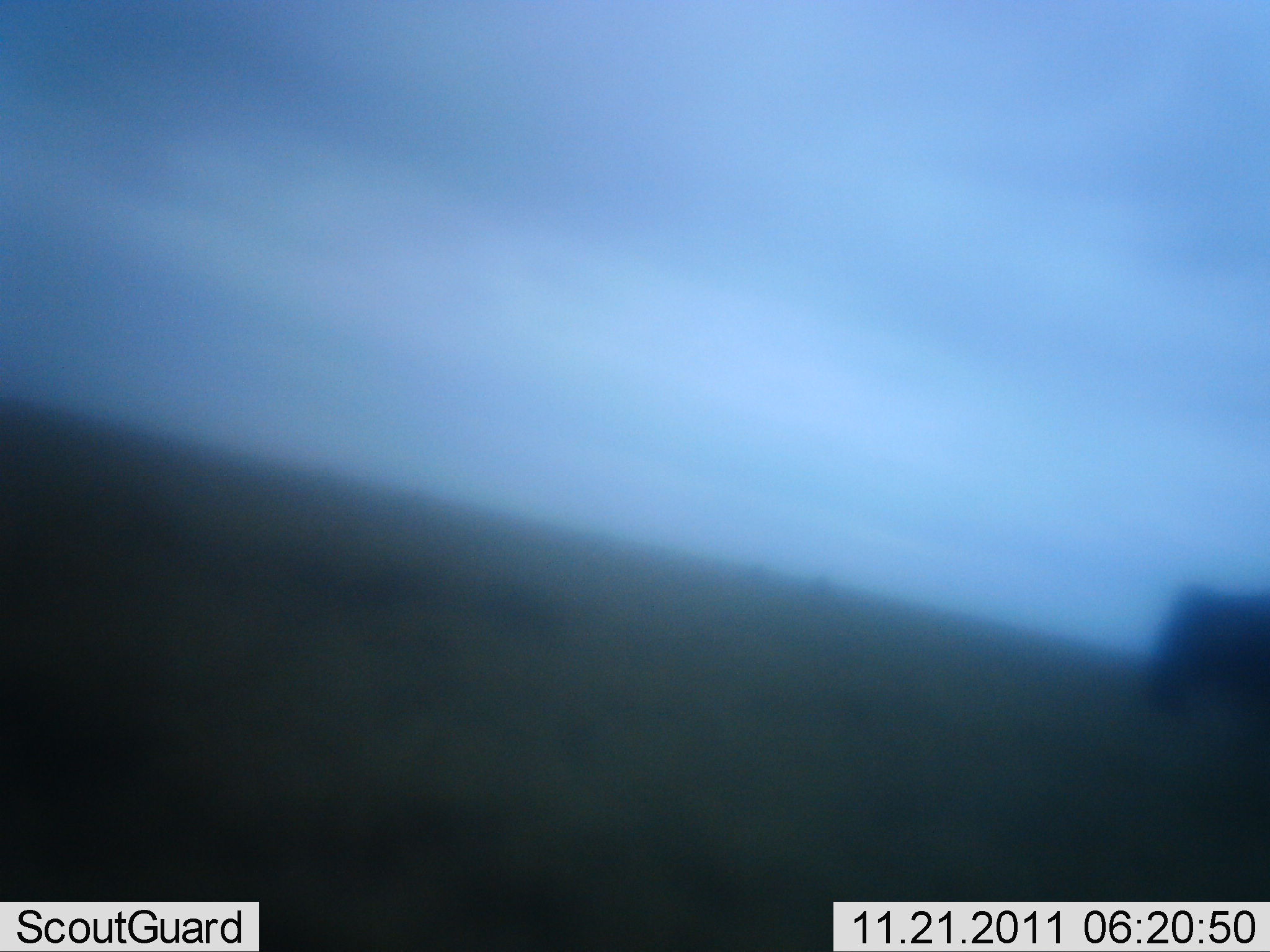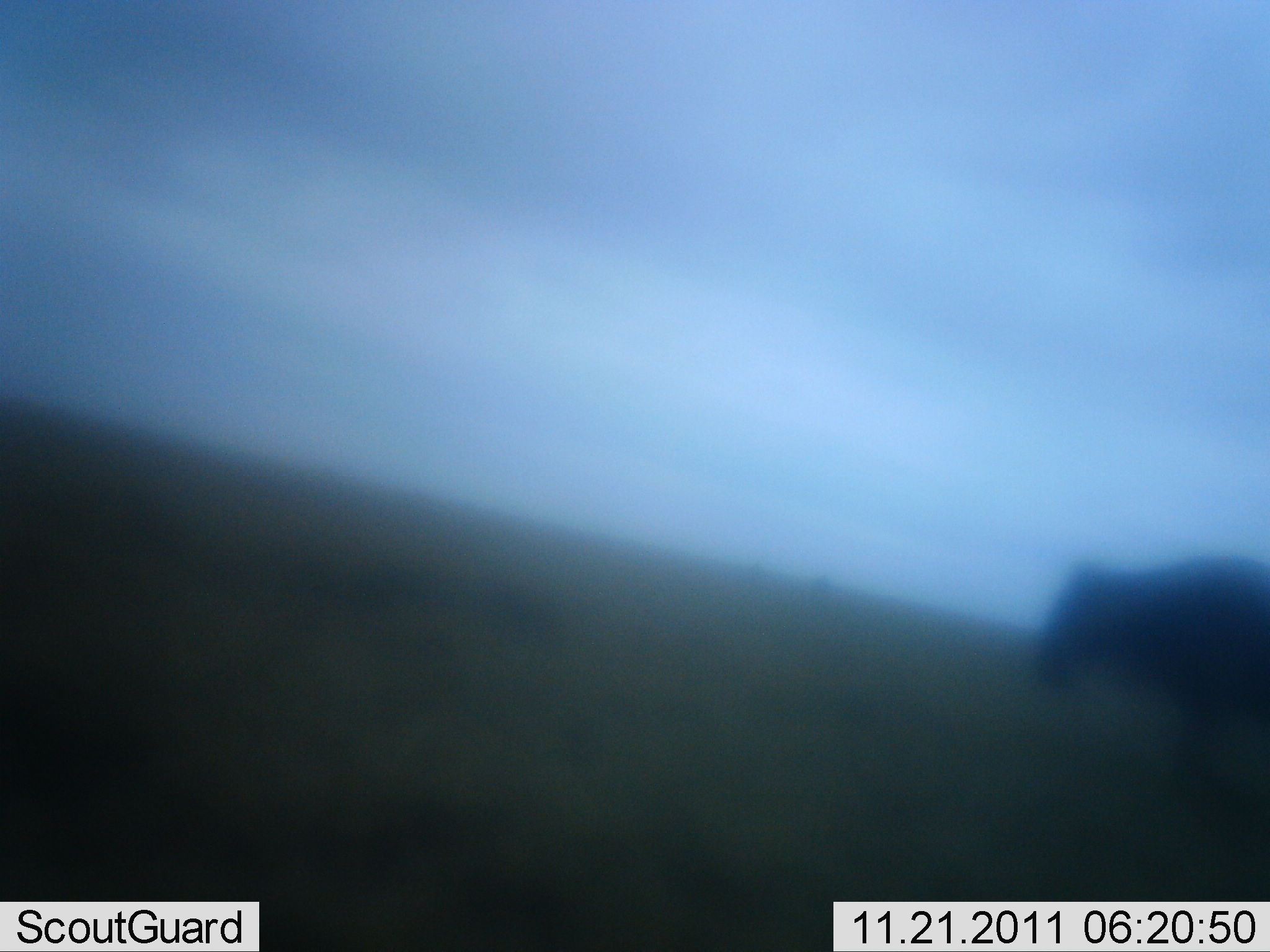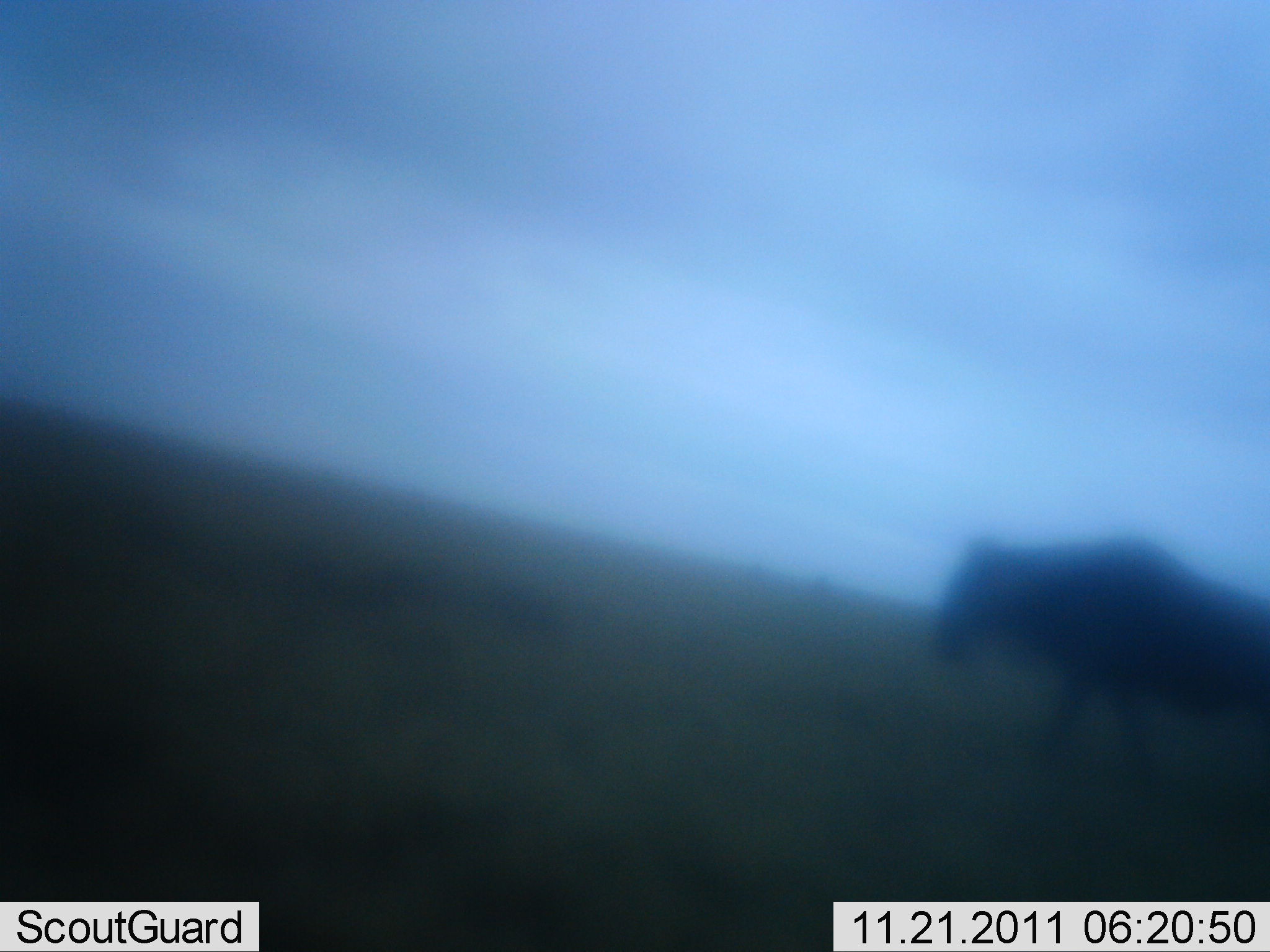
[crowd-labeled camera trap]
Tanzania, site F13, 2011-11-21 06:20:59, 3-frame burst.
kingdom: Animalia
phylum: Chordata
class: Mammalia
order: Artiodactyla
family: Bovidae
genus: Connochaetes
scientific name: Connochaetes taurinus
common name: blue wildebeest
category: wildebeest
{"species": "wildebeest (blue wildebeest) (Connochaetes taurinus)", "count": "1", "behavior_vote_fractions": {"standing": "0%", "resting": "0%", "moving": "100%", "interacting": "0%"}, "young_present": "0%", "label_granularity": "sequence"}